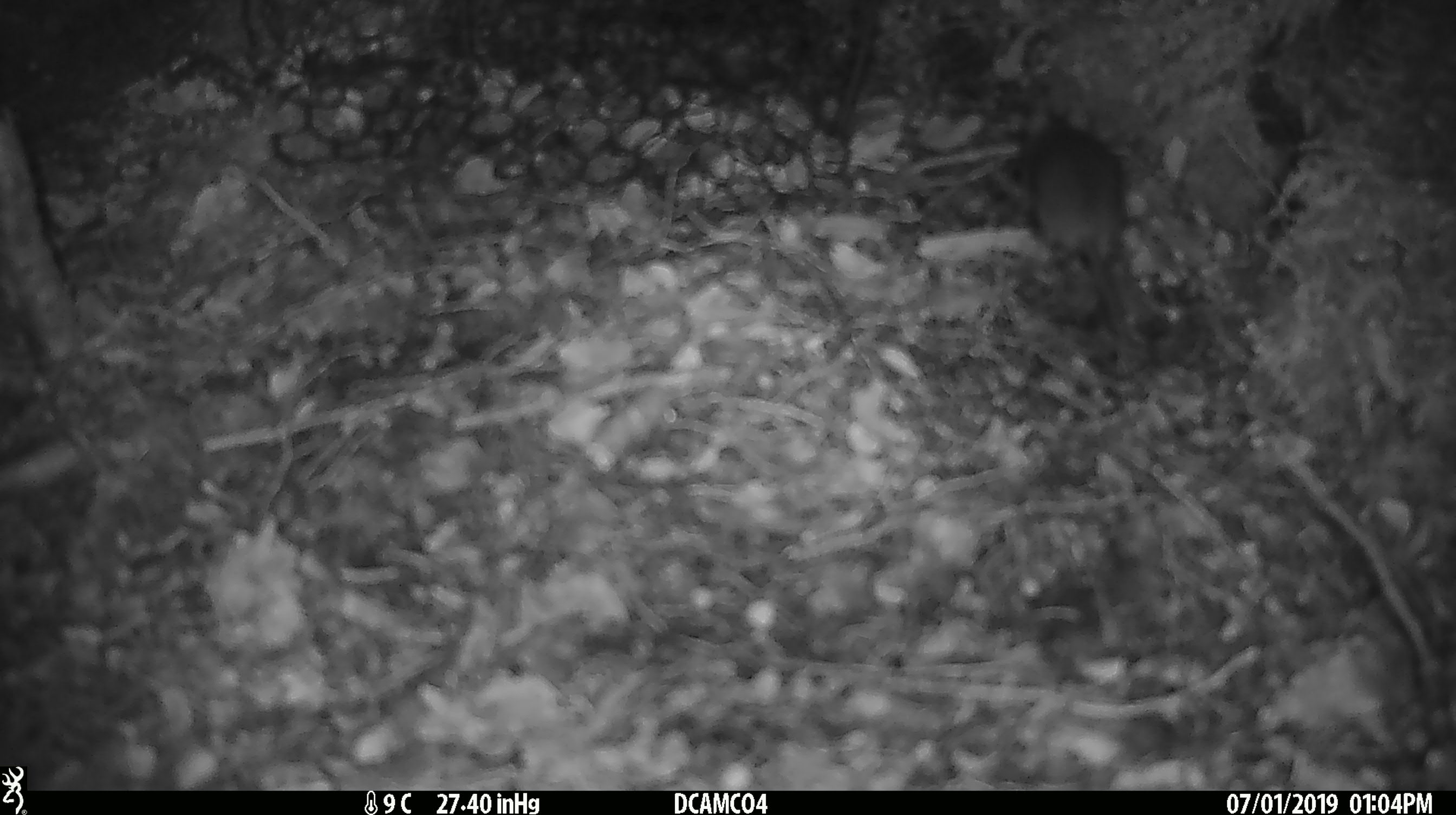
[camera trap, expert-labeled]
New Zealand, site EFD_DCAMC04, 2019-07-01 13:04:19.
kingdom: Animalia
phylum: Chordata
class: Mammalia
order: Rodentia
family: Muridae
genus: Mus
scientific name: Mus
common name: mouse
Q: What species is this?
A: Mouse (Mus).